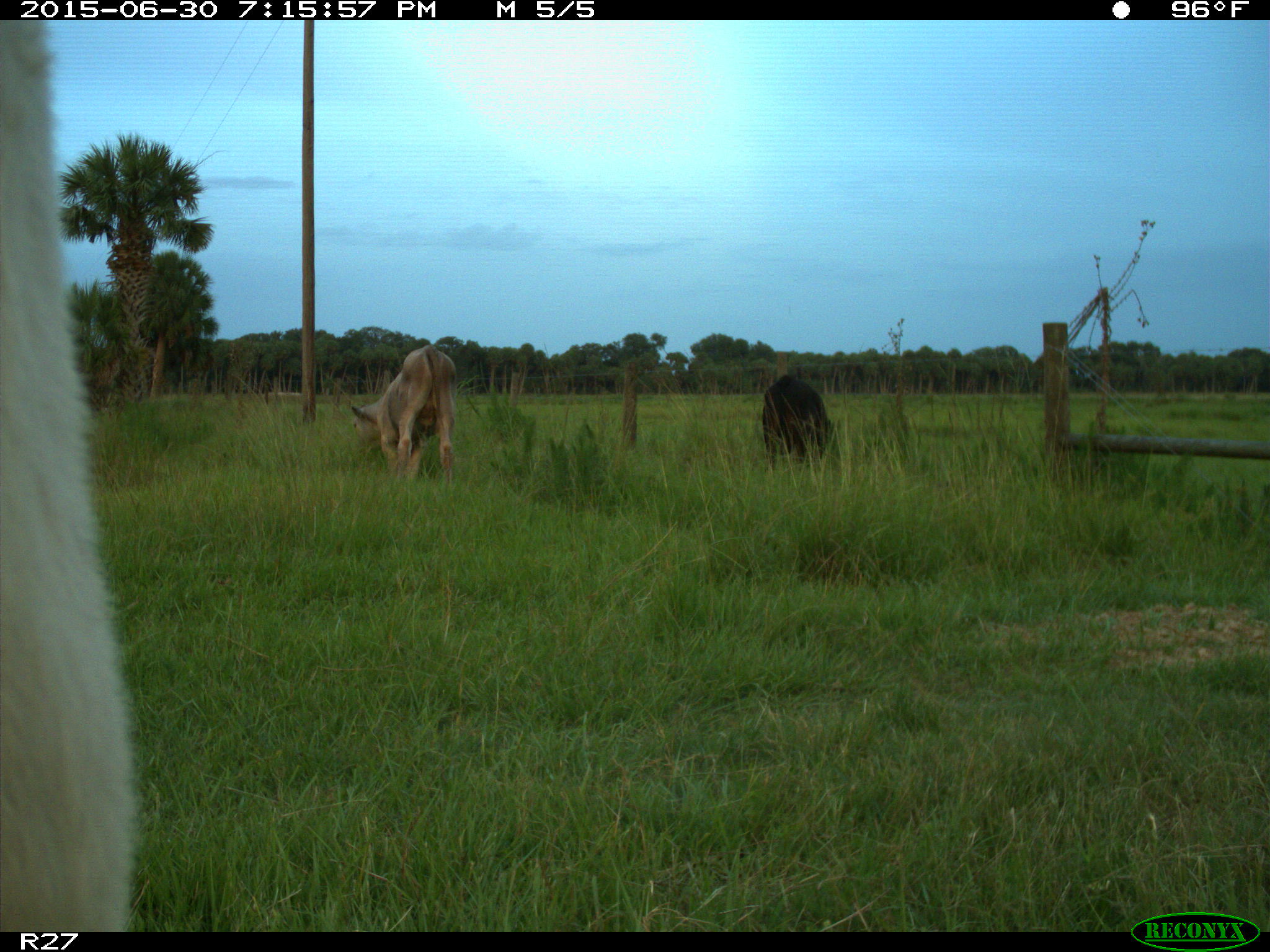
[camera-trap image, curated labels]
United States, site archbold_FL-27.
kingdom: Animalia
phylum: Chordata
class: Mammalia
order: Artiodactyla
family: Bovidae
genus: Bos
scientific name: Bos taurus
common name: domestic cow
Bos taurus (domestic cow).